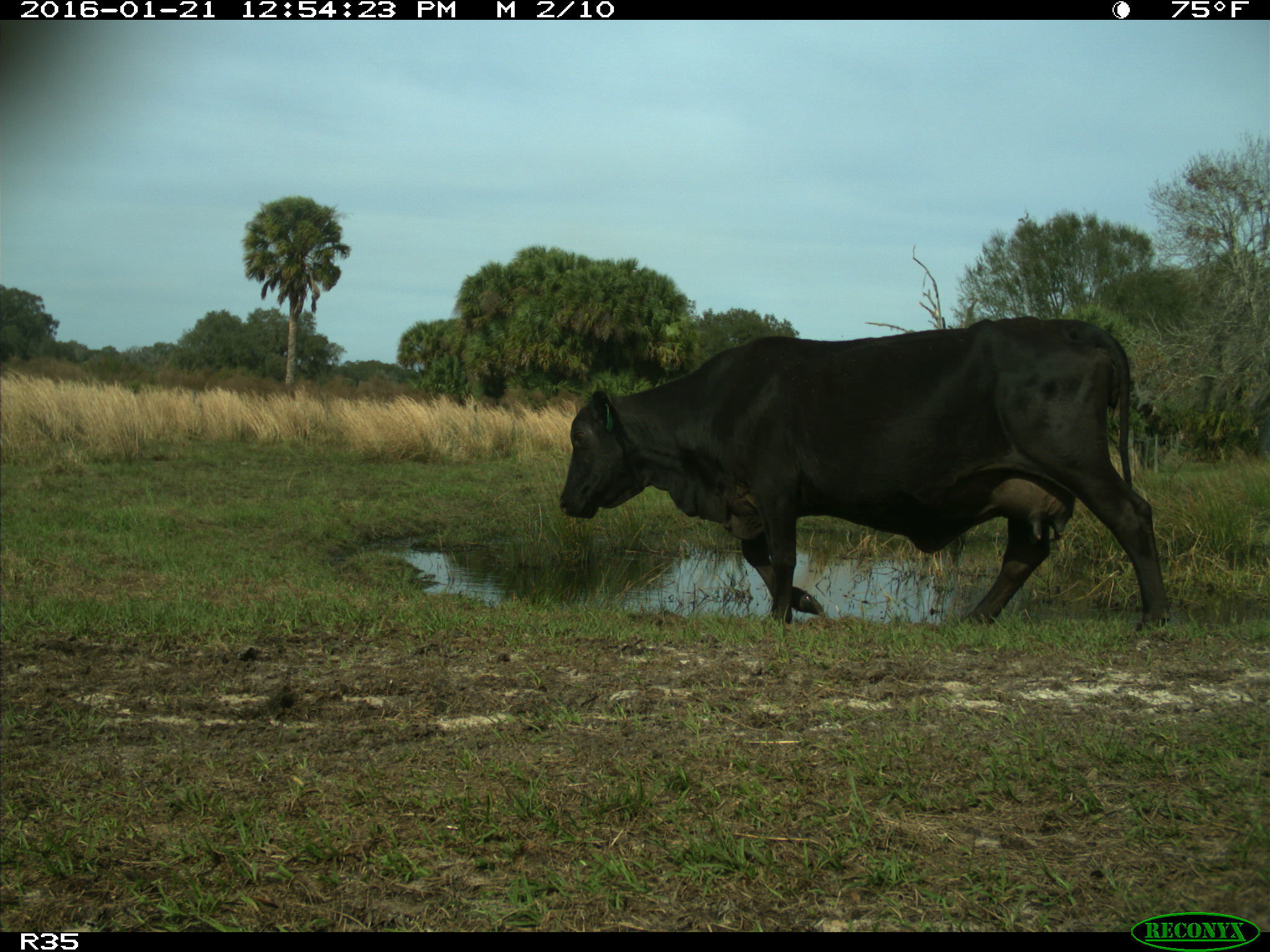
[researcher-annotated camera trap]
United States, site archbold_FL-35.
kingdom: Animalia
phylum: Chordata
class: Mammalia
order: Artiodactyla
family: Bovidae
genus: Bos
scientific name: Bos taurus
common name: domestic cow